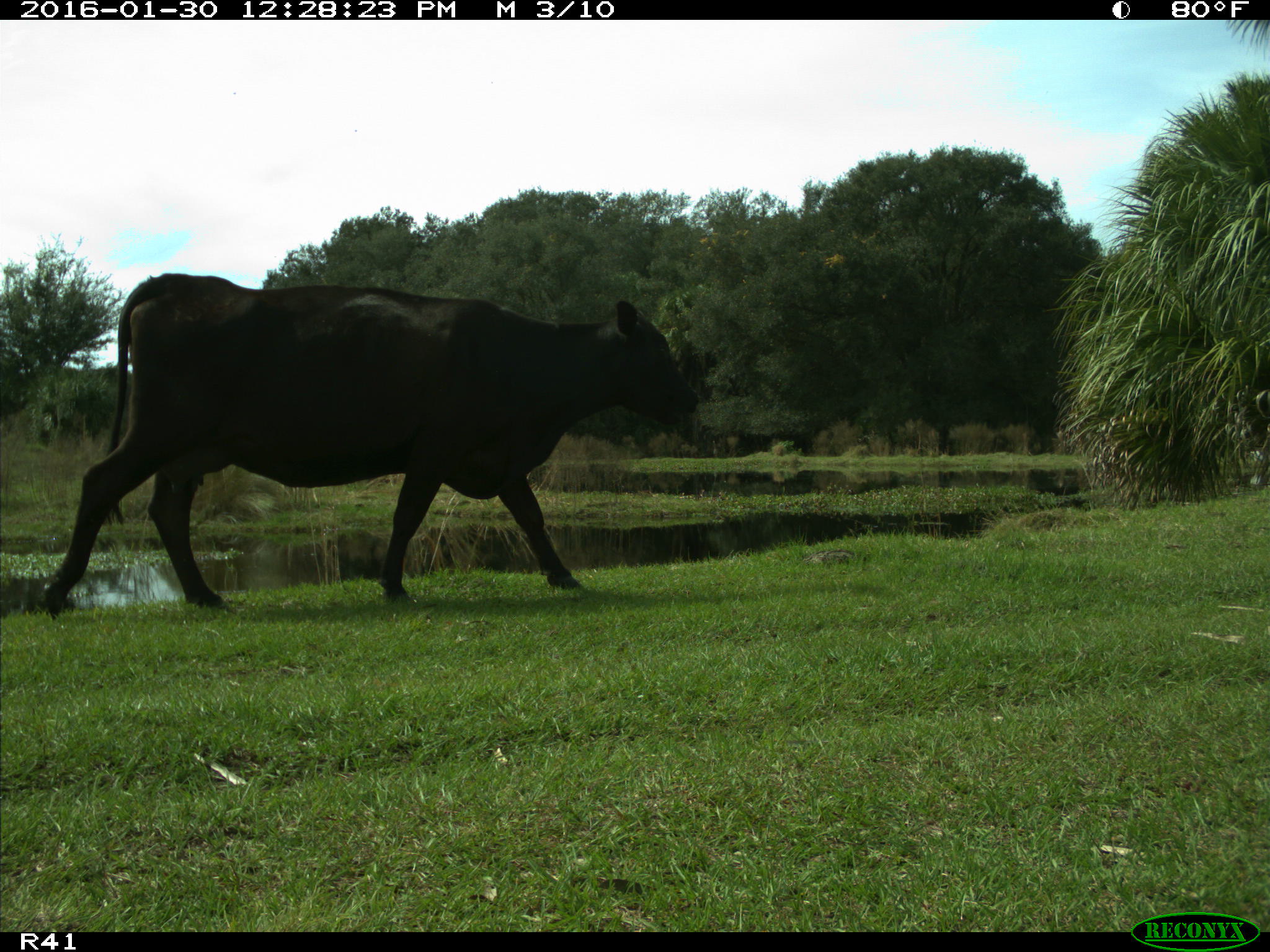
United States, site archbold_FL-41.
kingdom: Animalia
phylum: Chordata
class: Mammalia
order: Artiodactyla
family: Bovidae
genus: Bos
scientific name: Bos taurus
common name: domestic cow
Bos taurus (domestic cow).